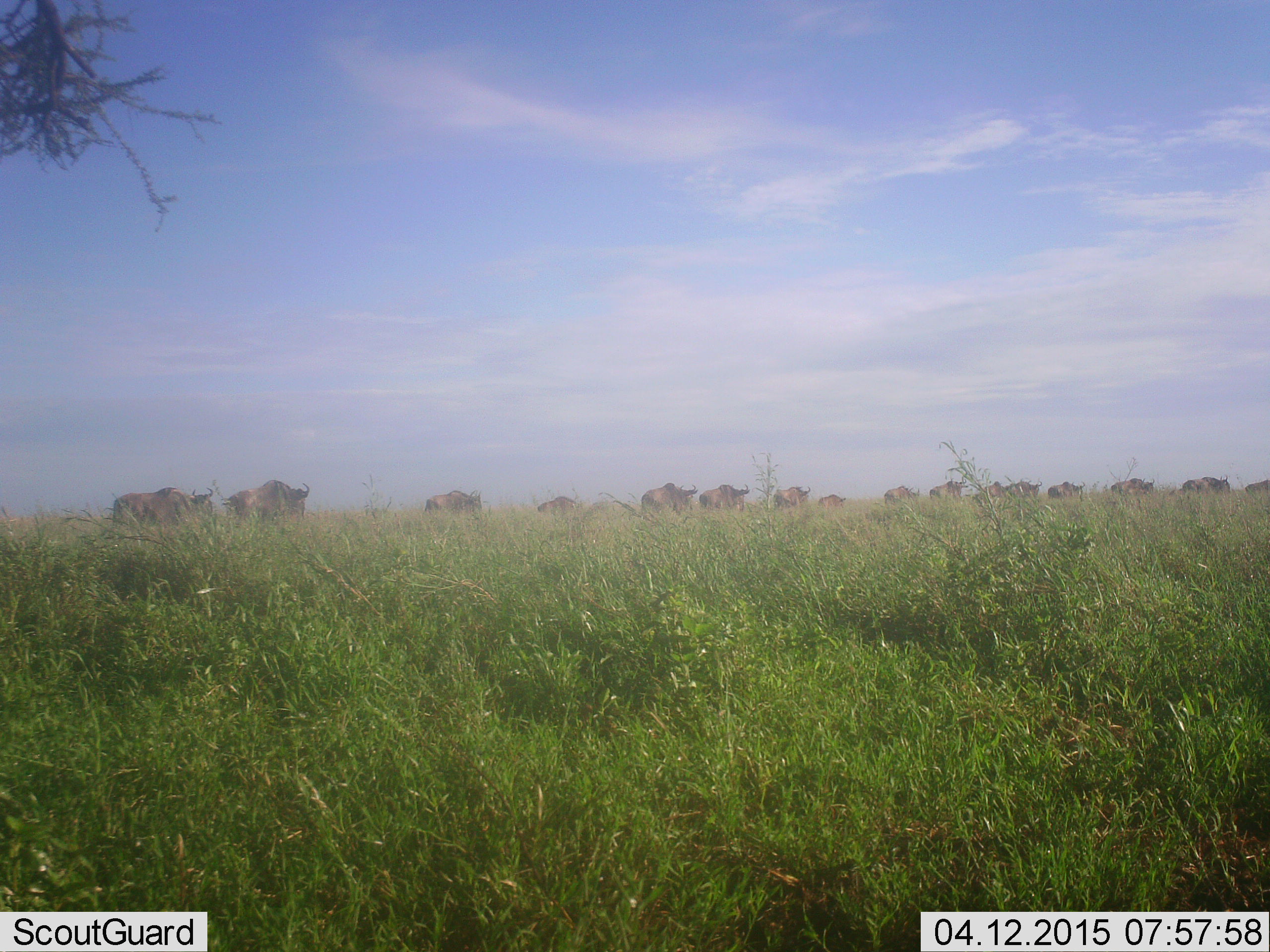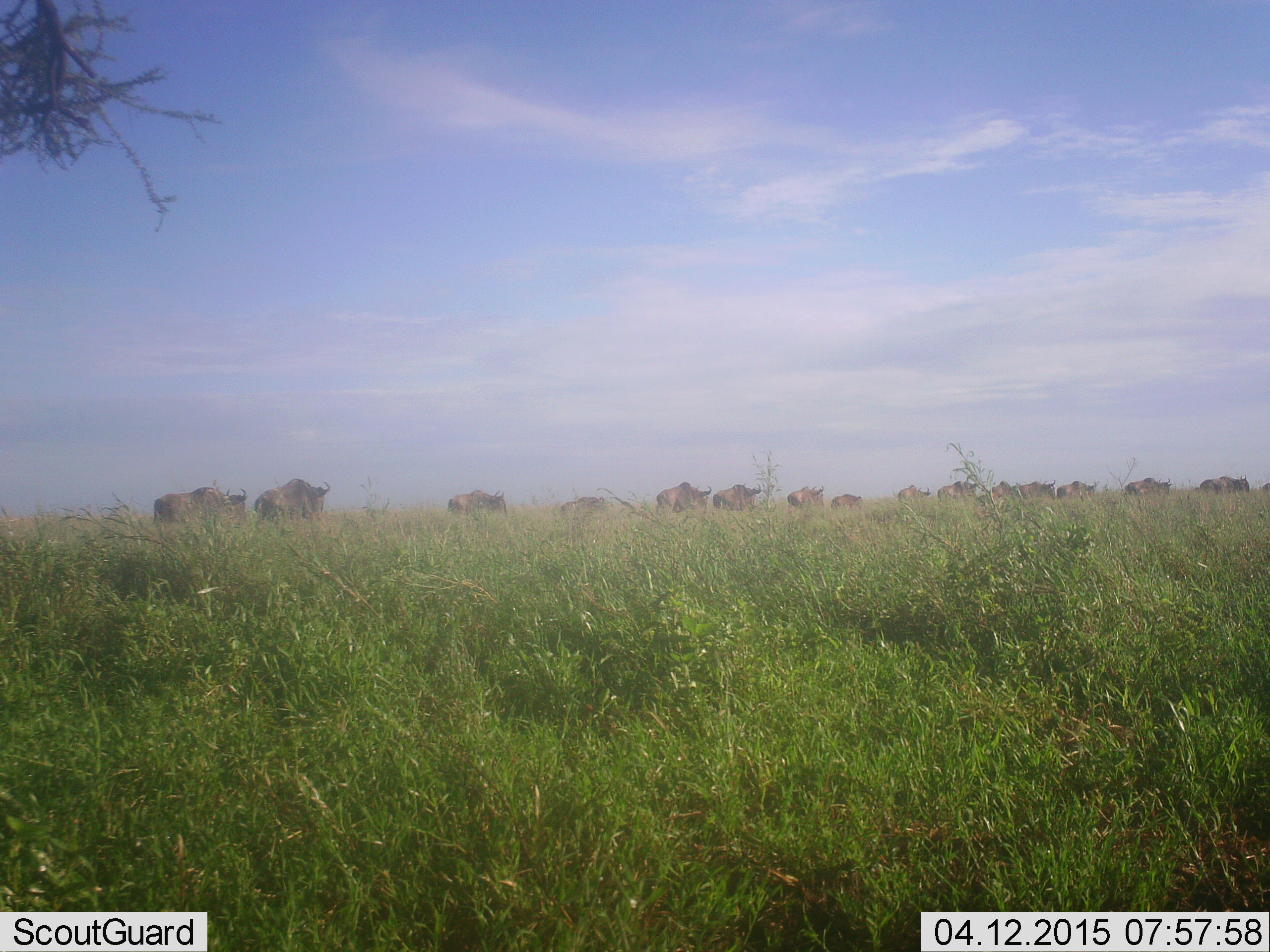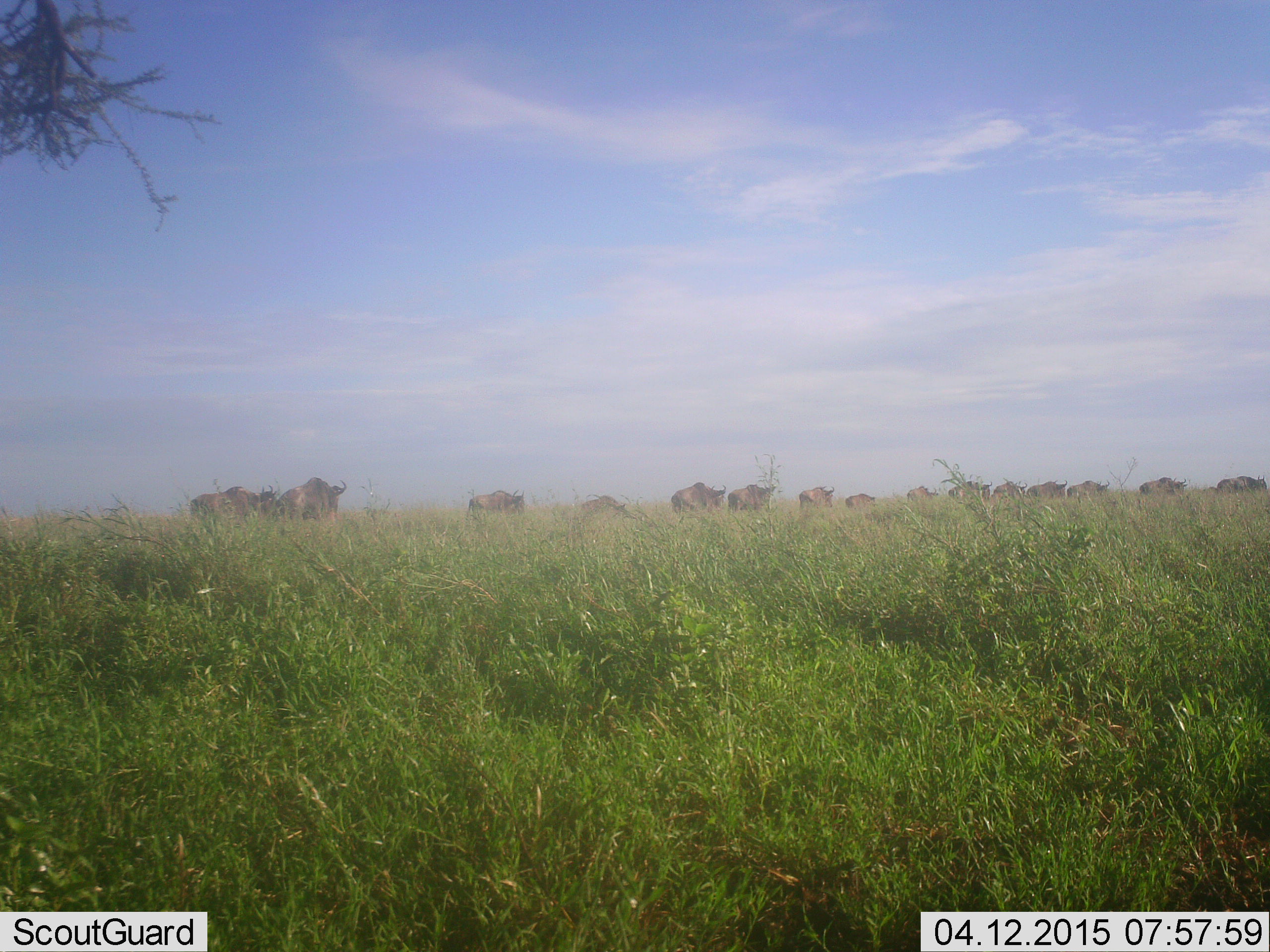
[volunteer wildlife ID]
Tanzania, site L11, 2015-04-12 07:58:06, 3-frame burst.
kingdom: Animalia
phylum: Chordata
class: Mammalia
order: Artiodactyla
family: Bovidae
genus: Connochaetes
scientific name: Connochaetes taurinus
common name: blue wildebeest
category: wildebeest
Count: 11-50.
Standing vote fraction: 10%.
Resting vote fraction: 10%.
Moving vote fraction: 100%.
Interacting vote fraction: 10%.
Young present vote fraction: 20%.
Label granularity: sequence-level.